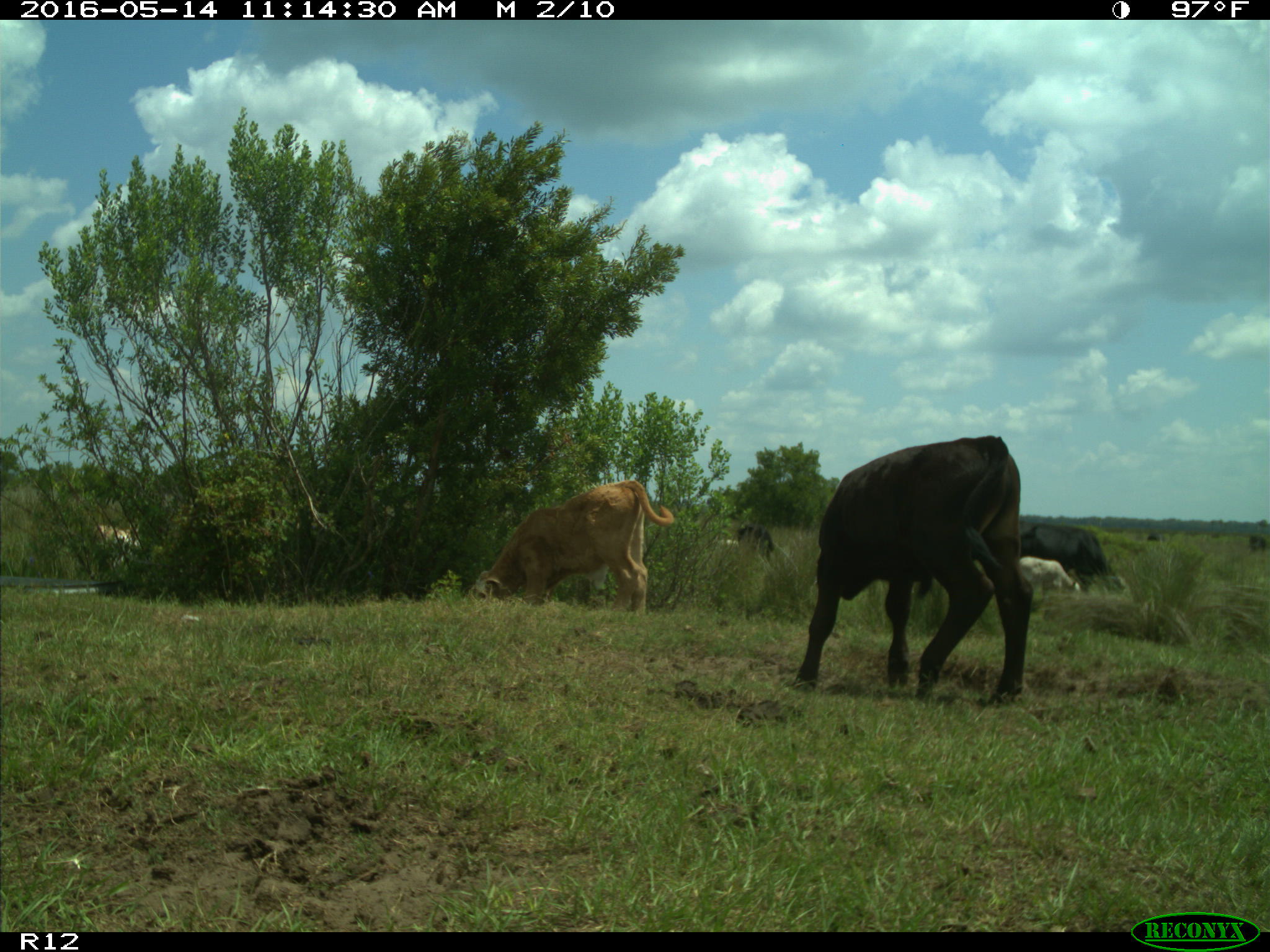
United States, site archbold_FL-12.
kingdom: Animalia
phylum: Chordata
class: Mammalia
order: Artiodactyla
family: Bovidae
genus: Bos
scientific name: Bos taurus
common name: domestic cow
Bos taurus (domestic cow).